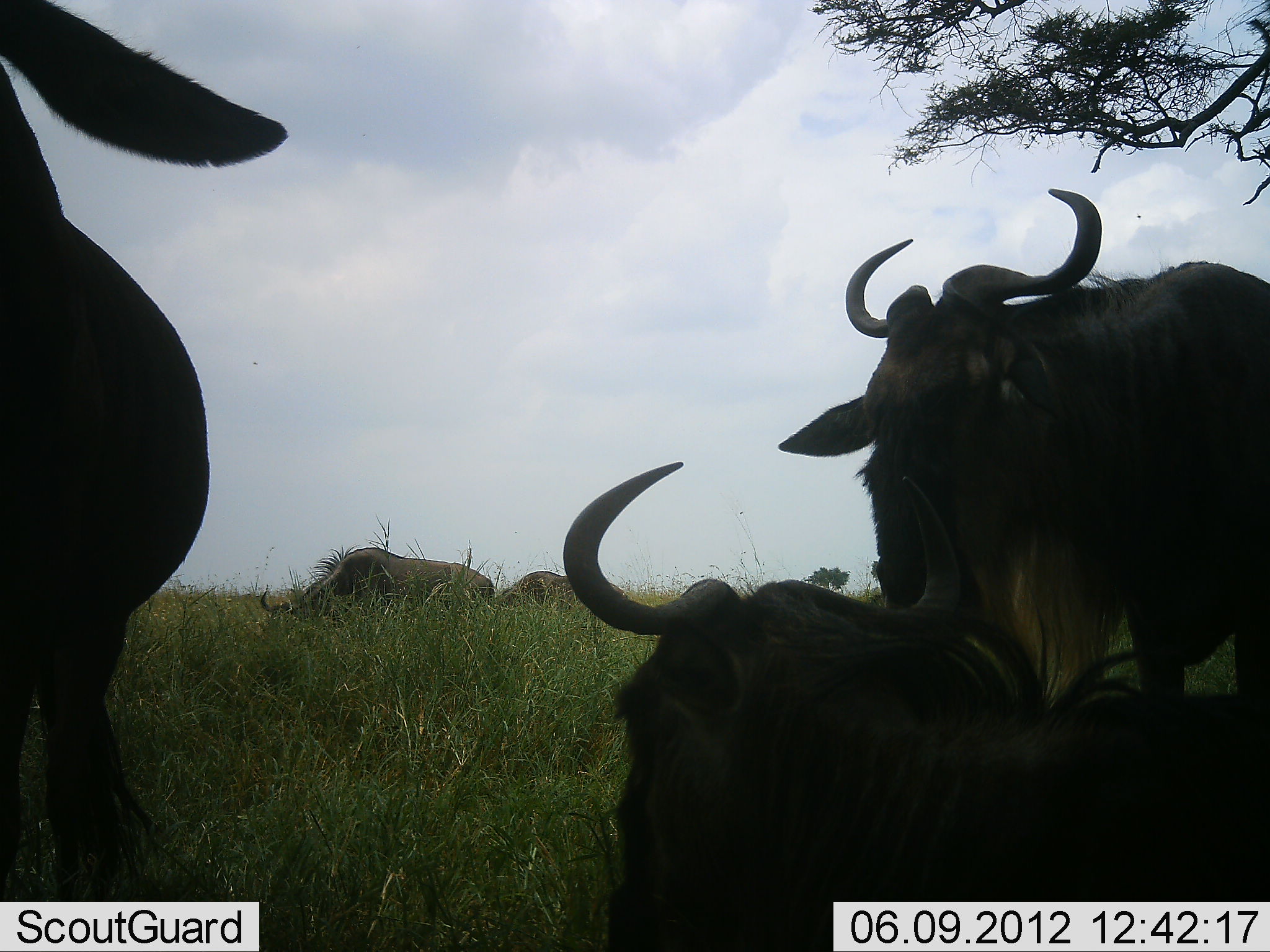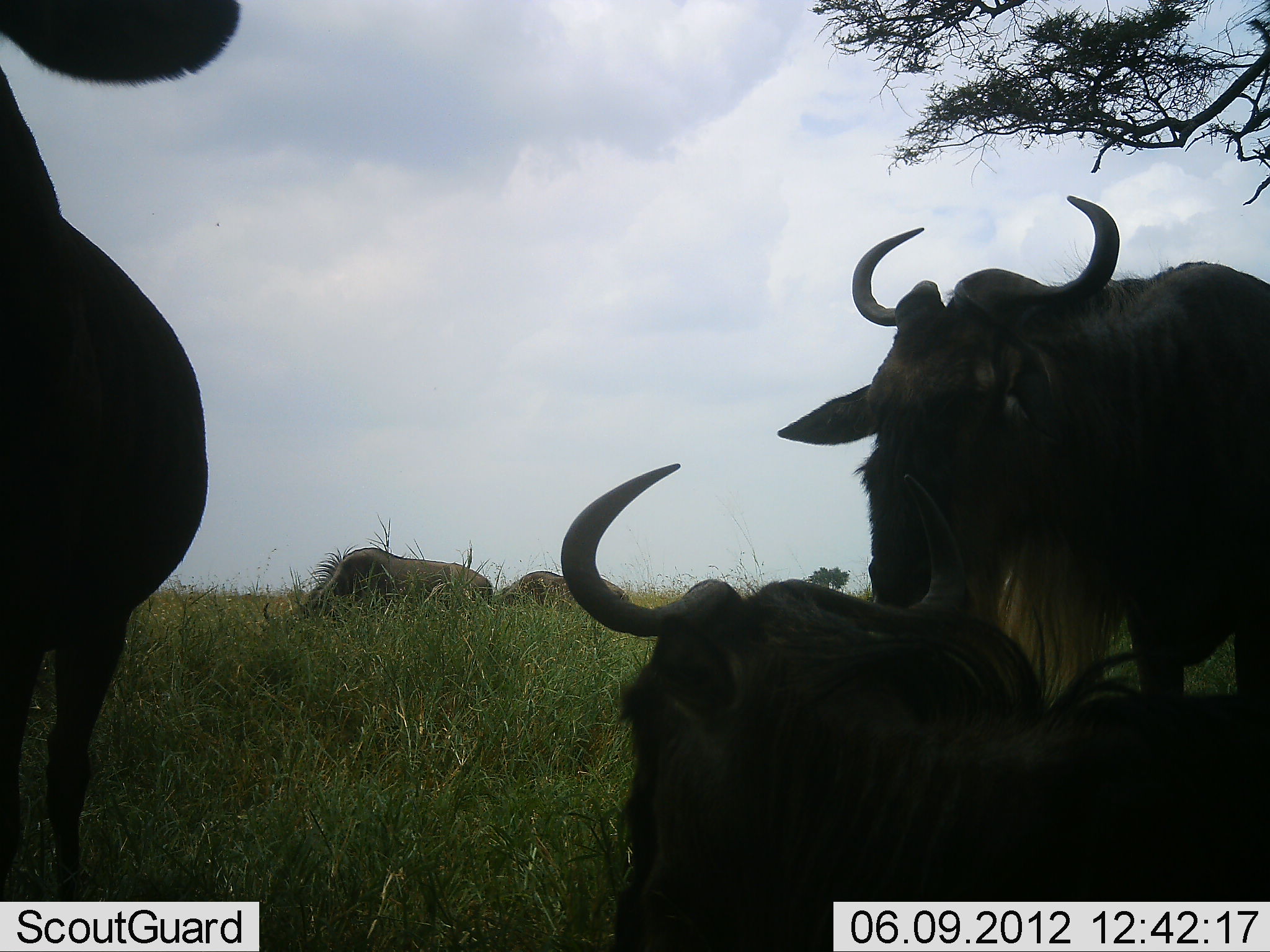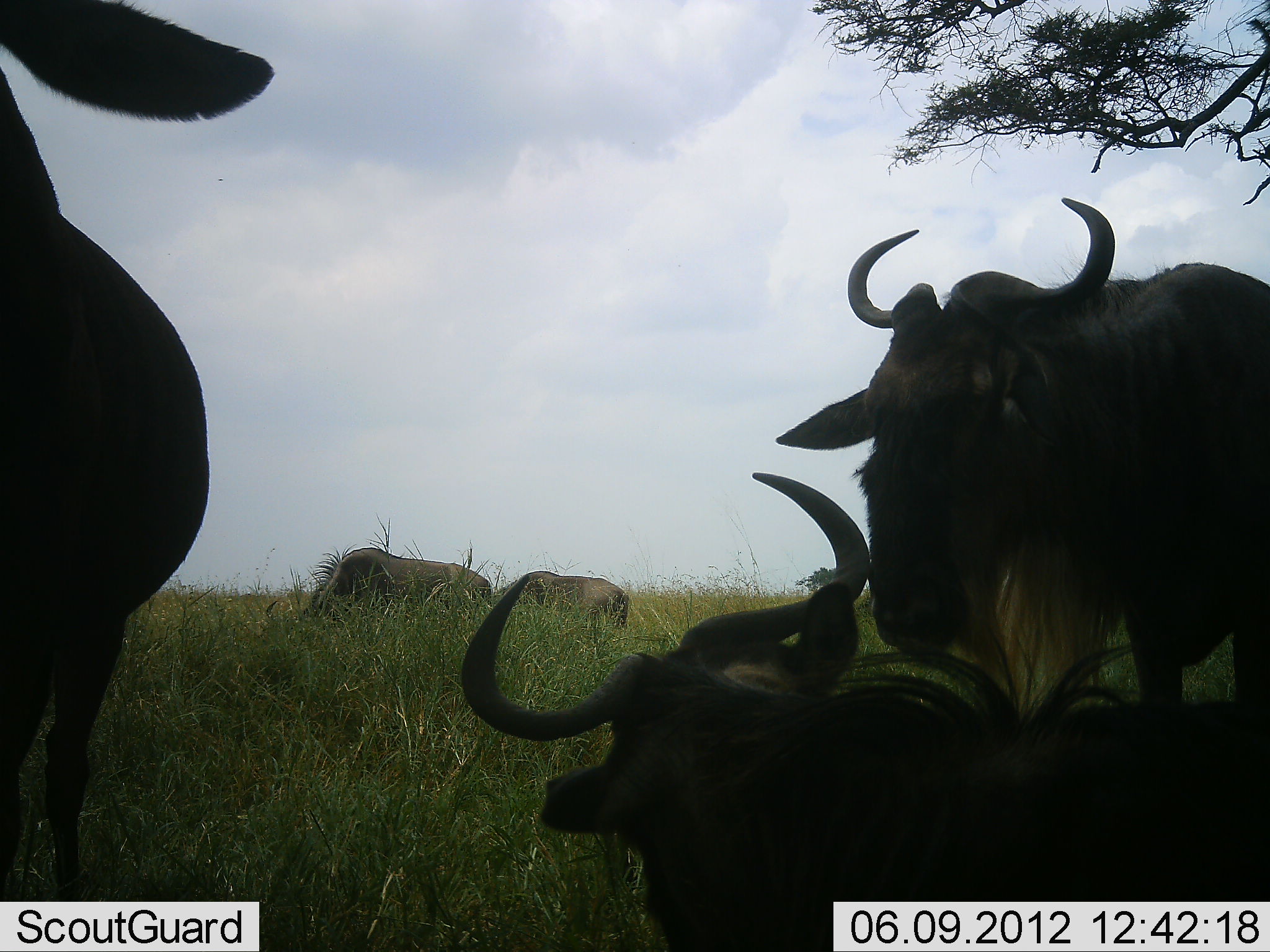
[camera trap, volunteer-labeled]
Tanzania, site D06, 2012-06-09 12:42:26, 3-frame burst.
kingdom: Animalia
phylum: Chordata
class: Mammalia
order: Artiodactyla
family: Bovidae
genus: Connochaetes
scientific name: Connochaetes taurinus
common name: blue wildebeest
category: wildebeest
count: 5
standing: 82%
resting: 91%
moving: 0%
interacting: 0%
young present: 0%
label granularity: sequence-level